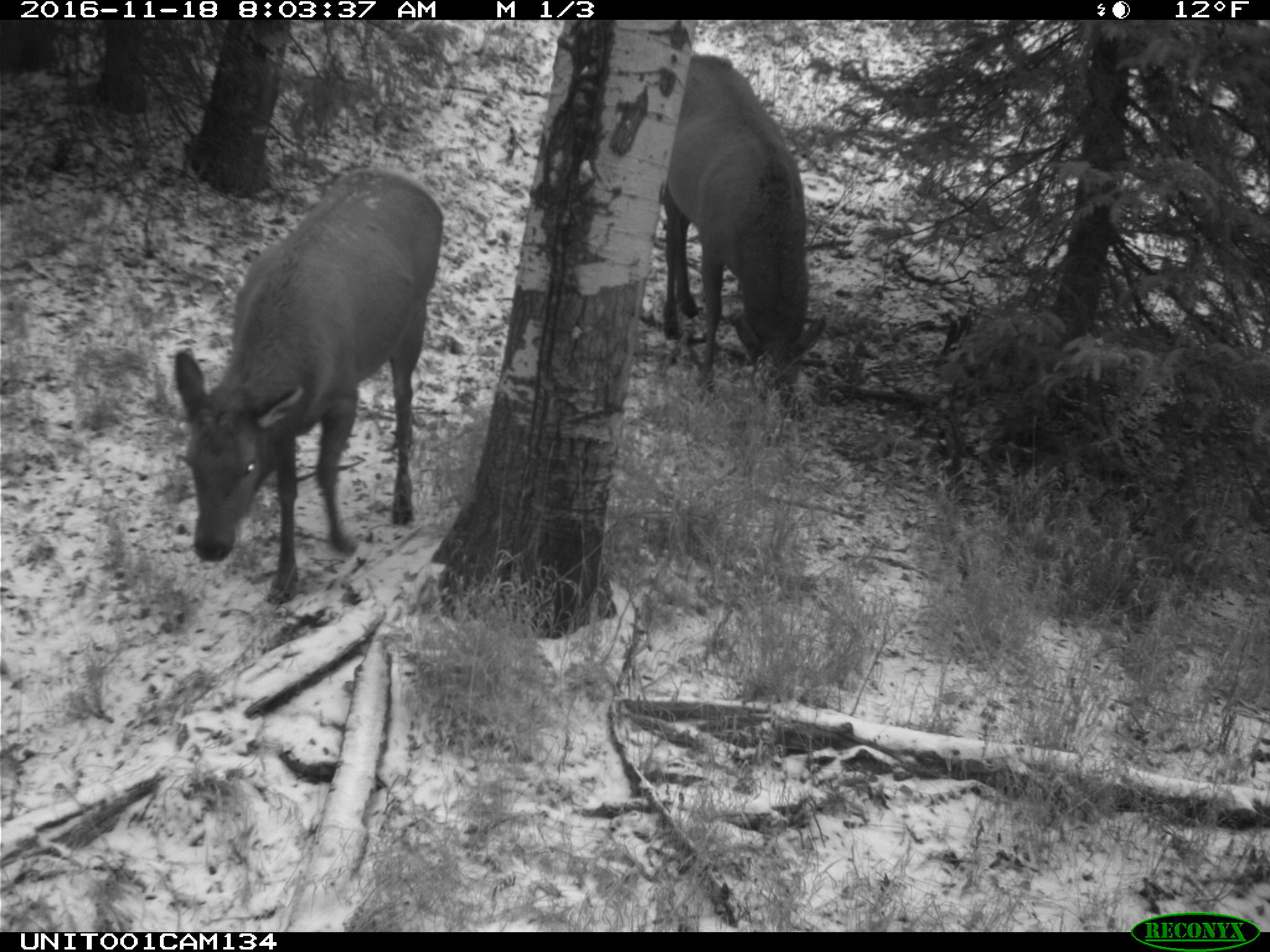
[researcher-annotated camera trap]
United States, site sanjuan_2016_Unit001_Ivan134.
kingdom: Animalia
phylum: Chordata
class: Mammalia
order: Artiodactyla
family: Cervidae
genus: Cervus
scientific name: Cervus elaphus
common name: red deer